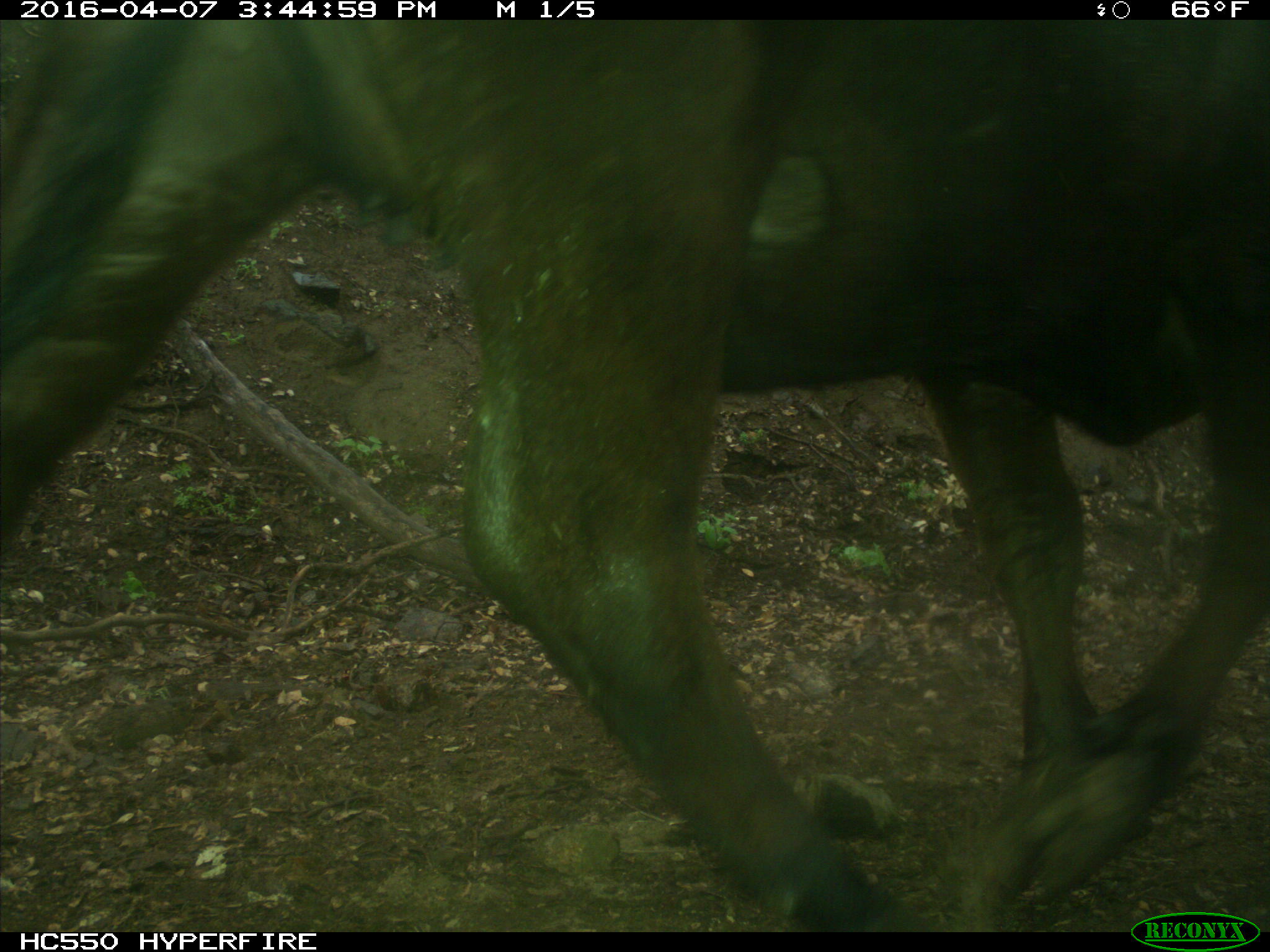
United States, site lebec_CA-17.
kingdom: Animalia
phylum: Chordata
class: Mammalia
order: Artiodactyla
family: Bovidae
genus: Bos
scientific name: Bos taurus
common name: domestic cow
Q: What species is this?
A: Bos taurus (domestic cow).